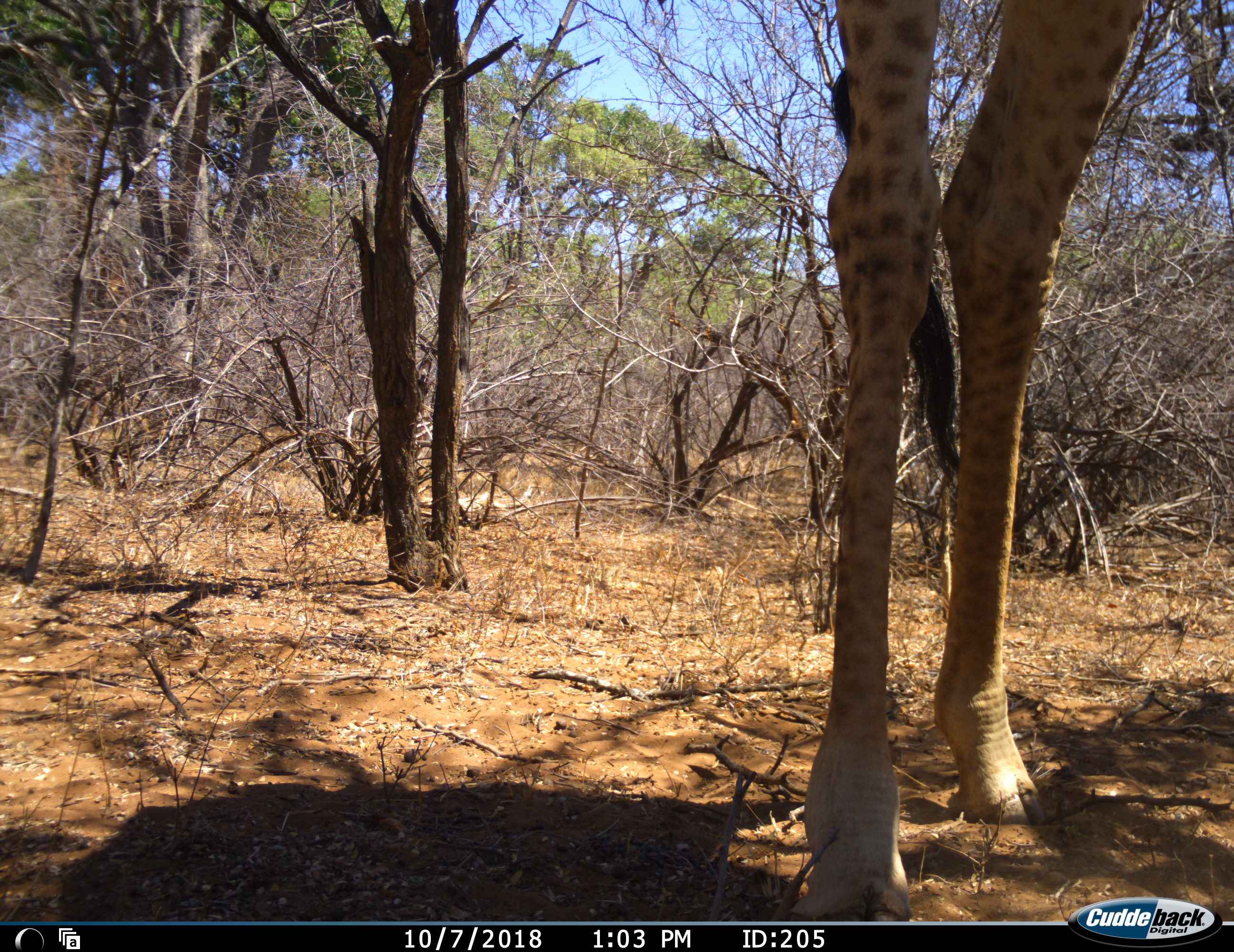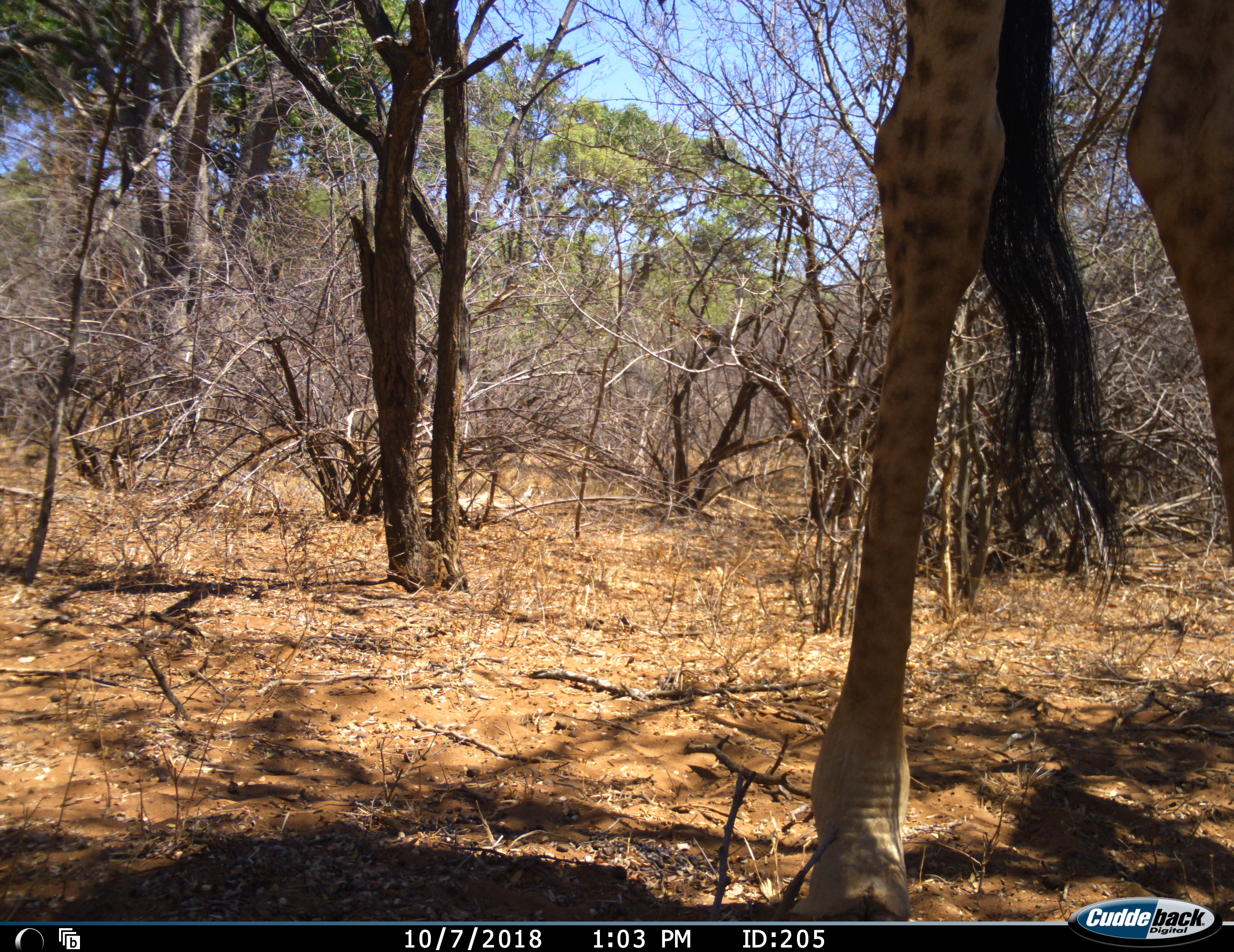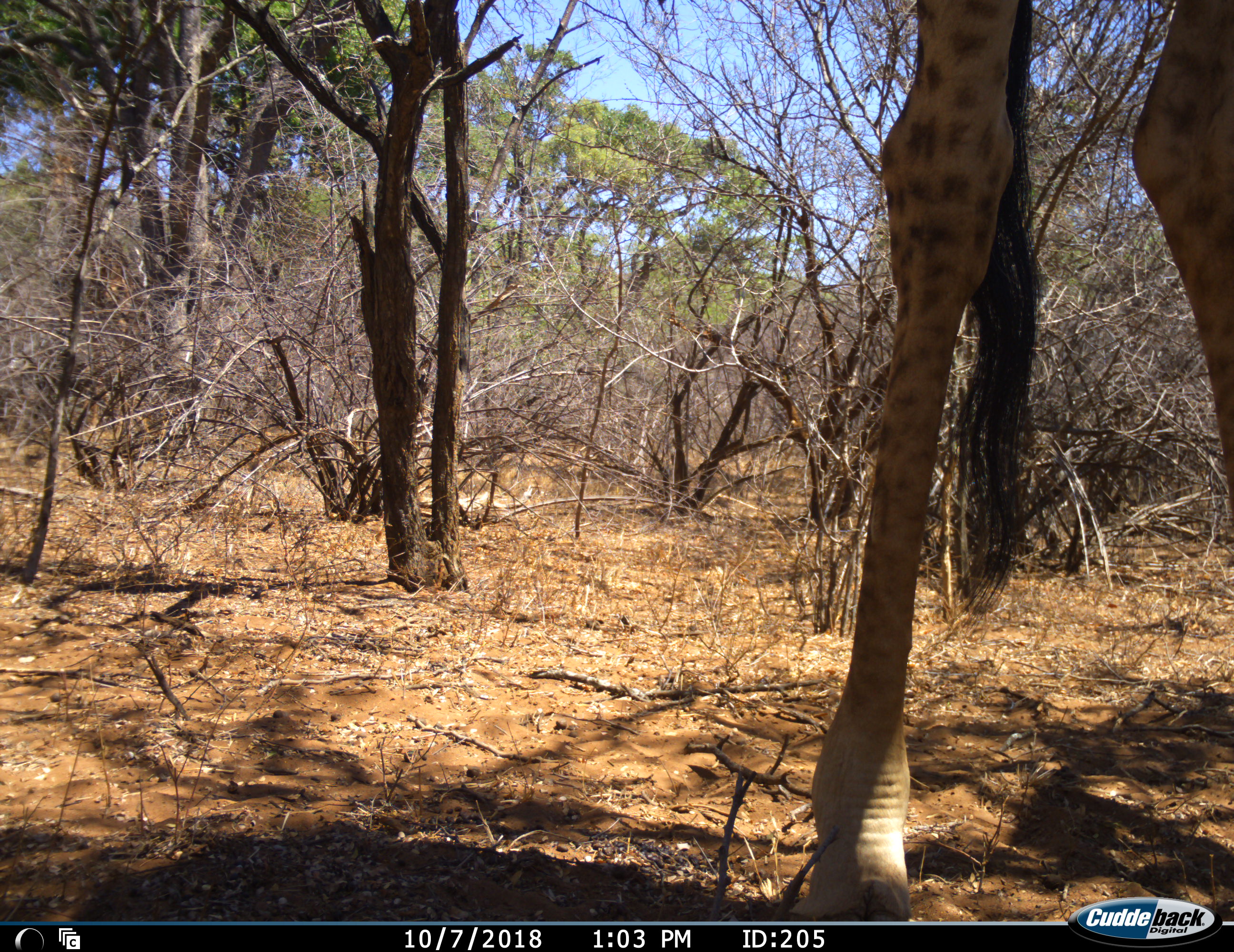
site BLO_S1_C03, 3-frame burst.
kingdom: Animalia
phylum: Chordata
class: Mammalia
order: Artiodactyla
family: Giraffidae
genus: Giraffa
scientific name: Giraffa camelopardalis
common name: giraffe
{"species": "giraffe (Giraffa camelopardalis)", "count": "1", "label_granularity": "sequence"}